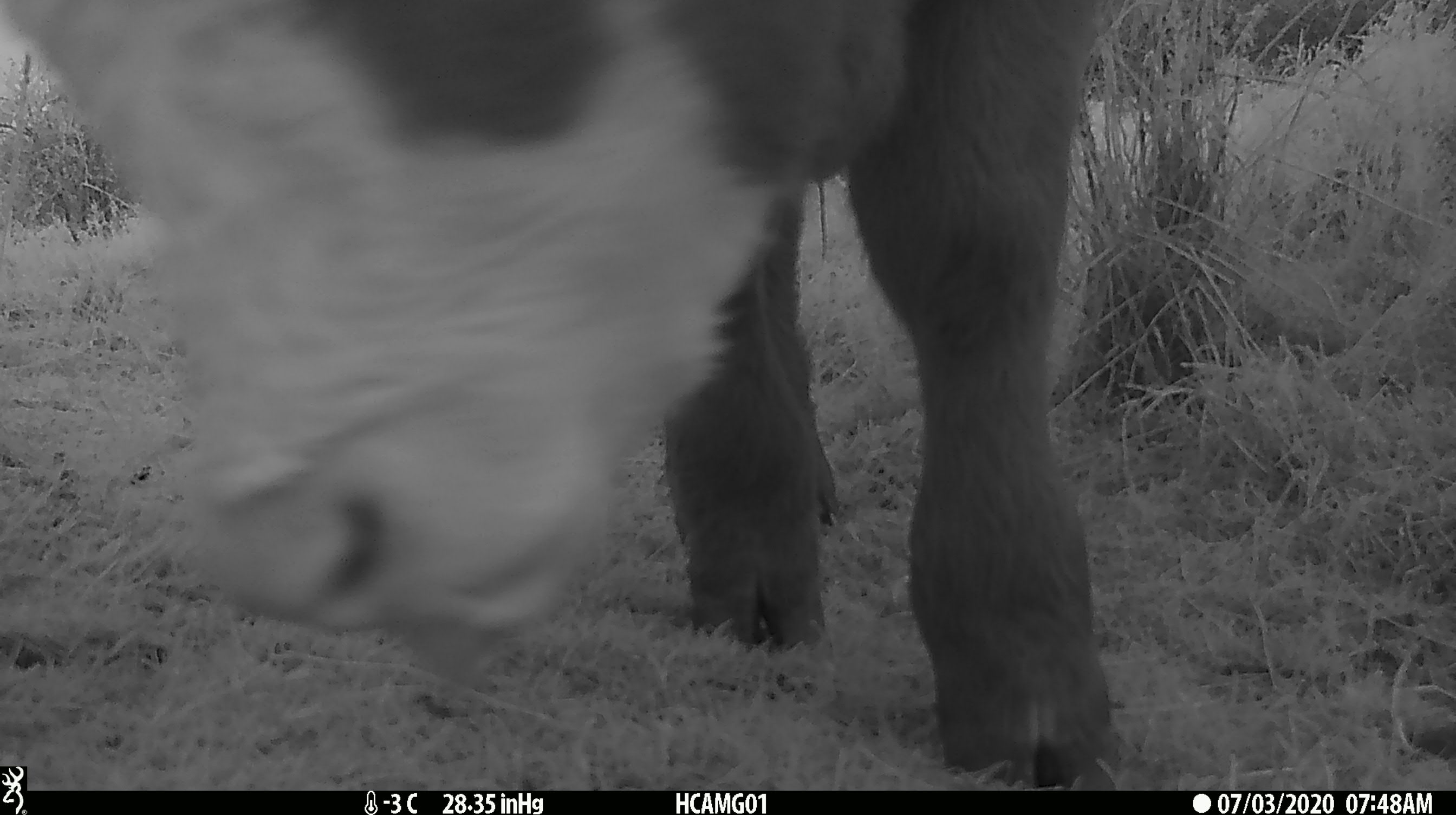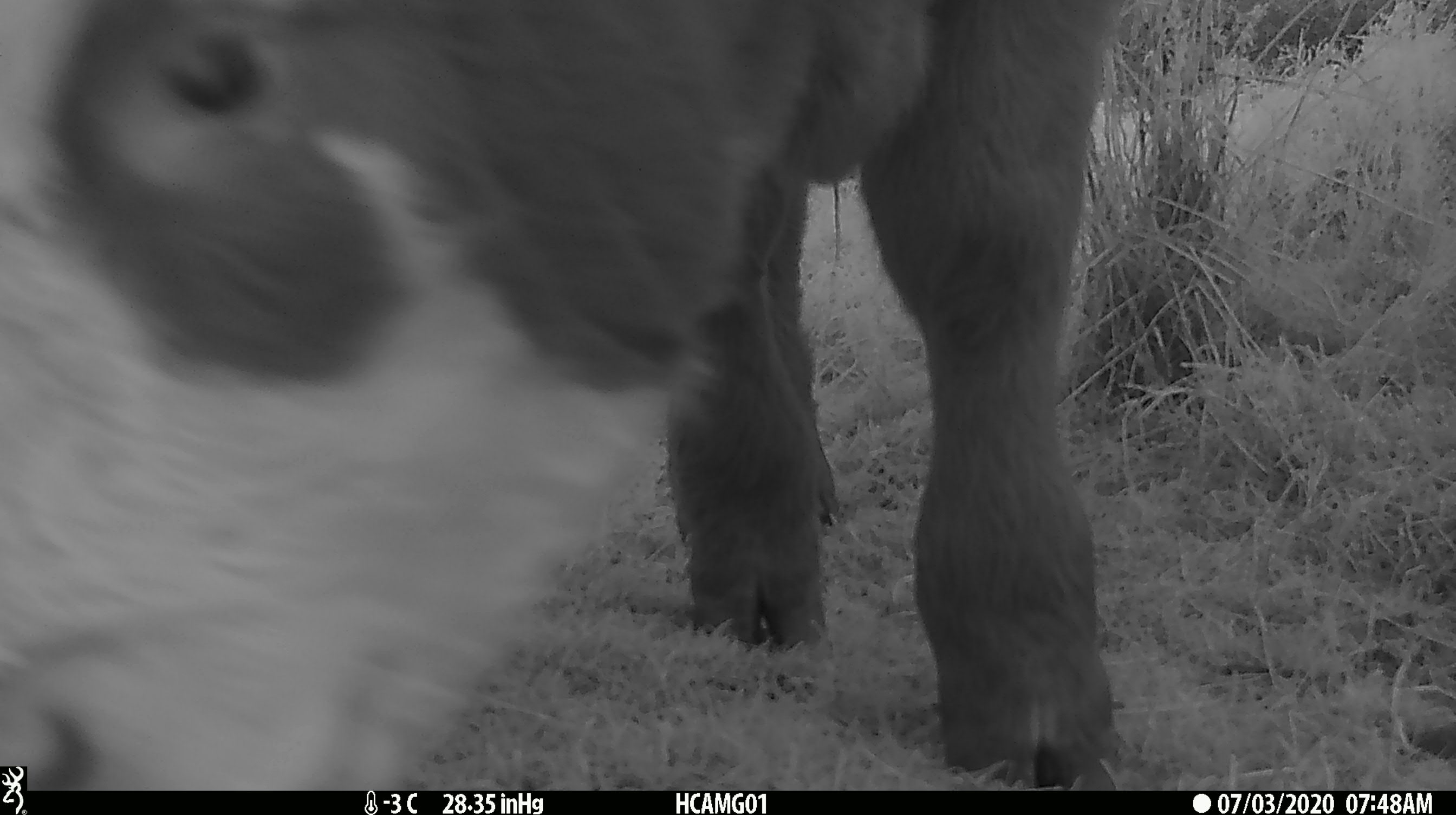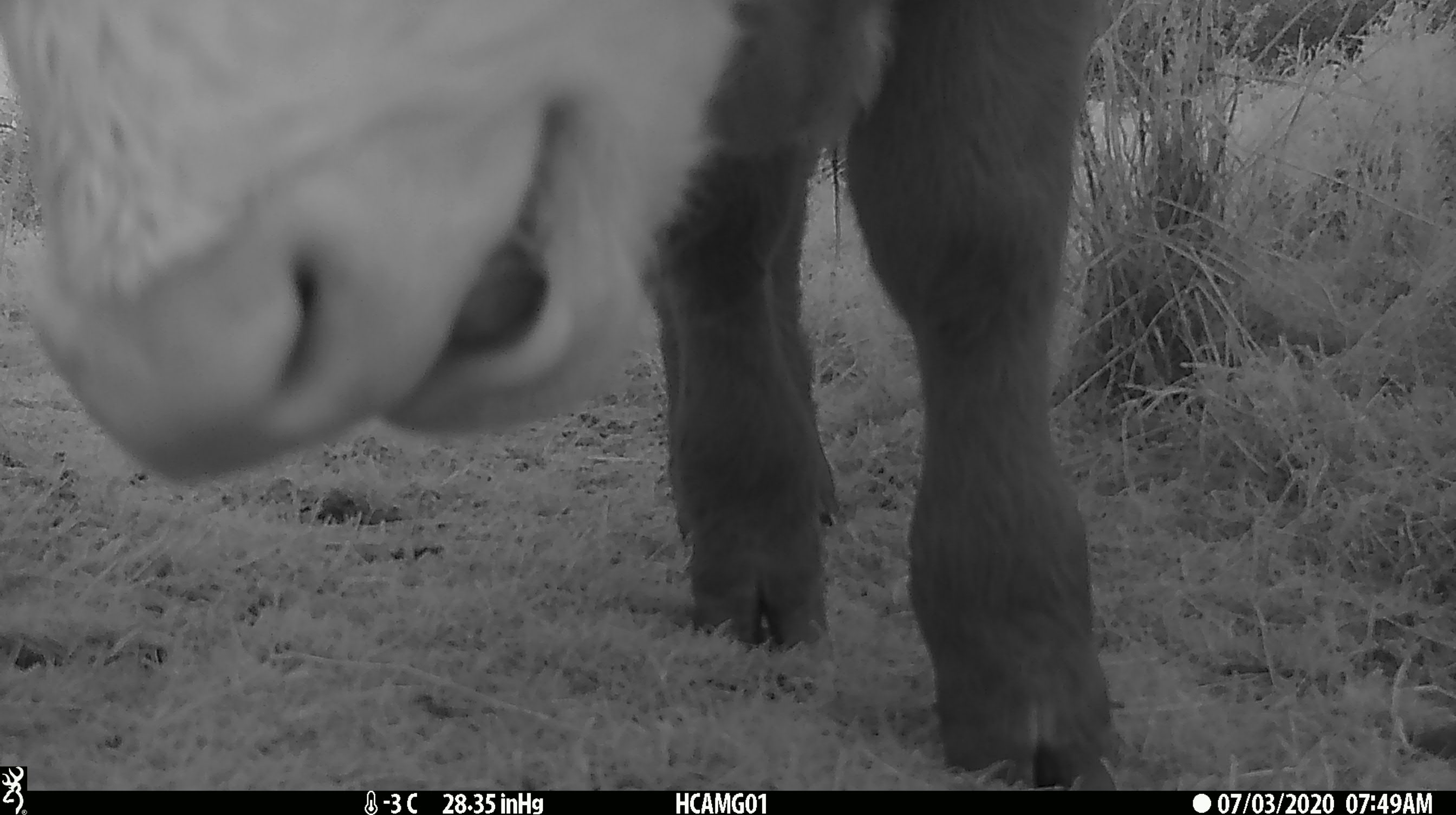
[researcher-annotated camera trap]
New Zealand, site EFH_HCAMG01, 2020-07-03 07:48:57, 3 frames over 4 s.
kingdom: Animalia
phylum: Chordata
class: Mammalia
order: Artiodactyla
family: Bovidae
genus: Bos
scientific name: Bos taurus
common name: domestic cow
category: cow